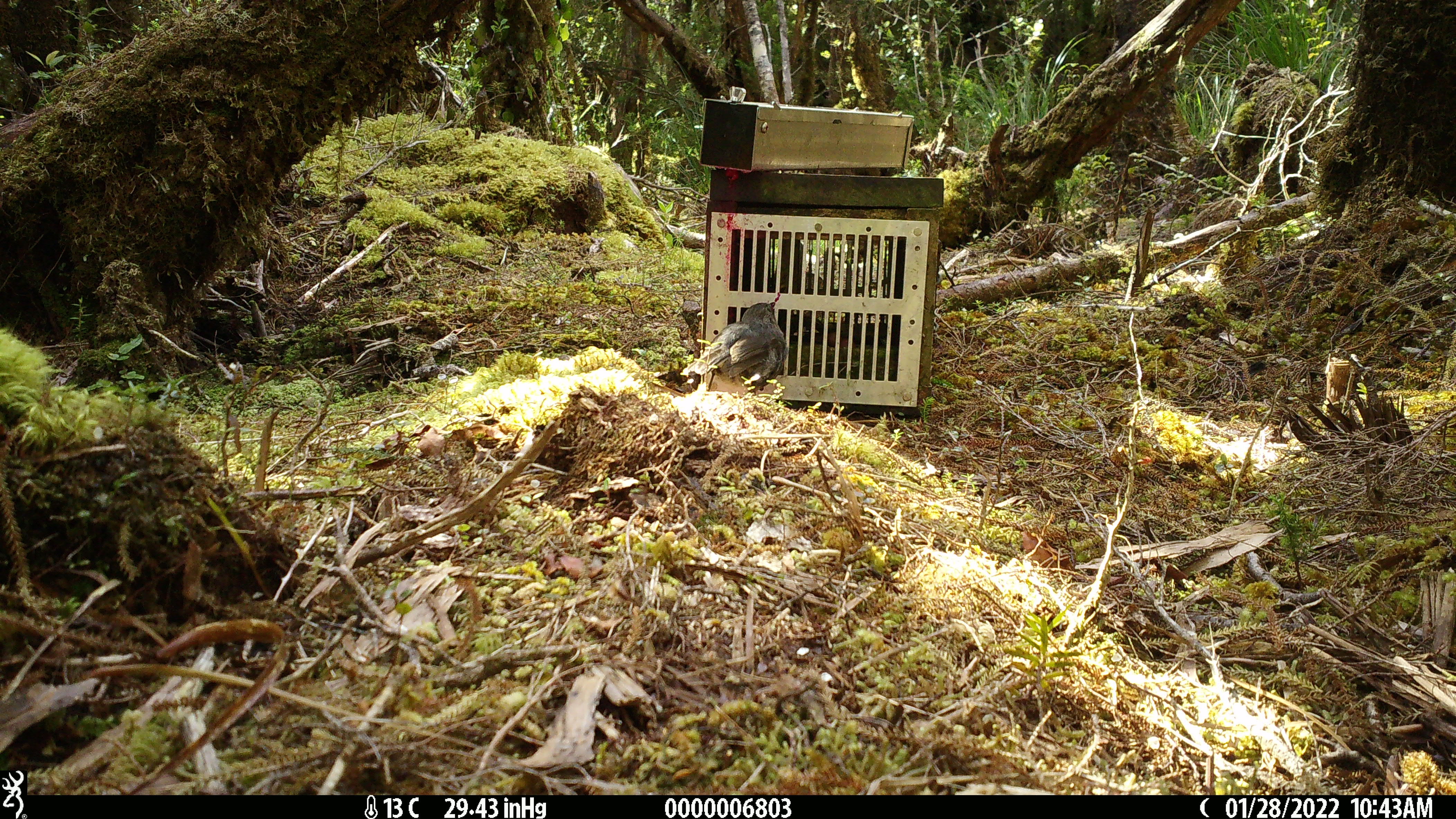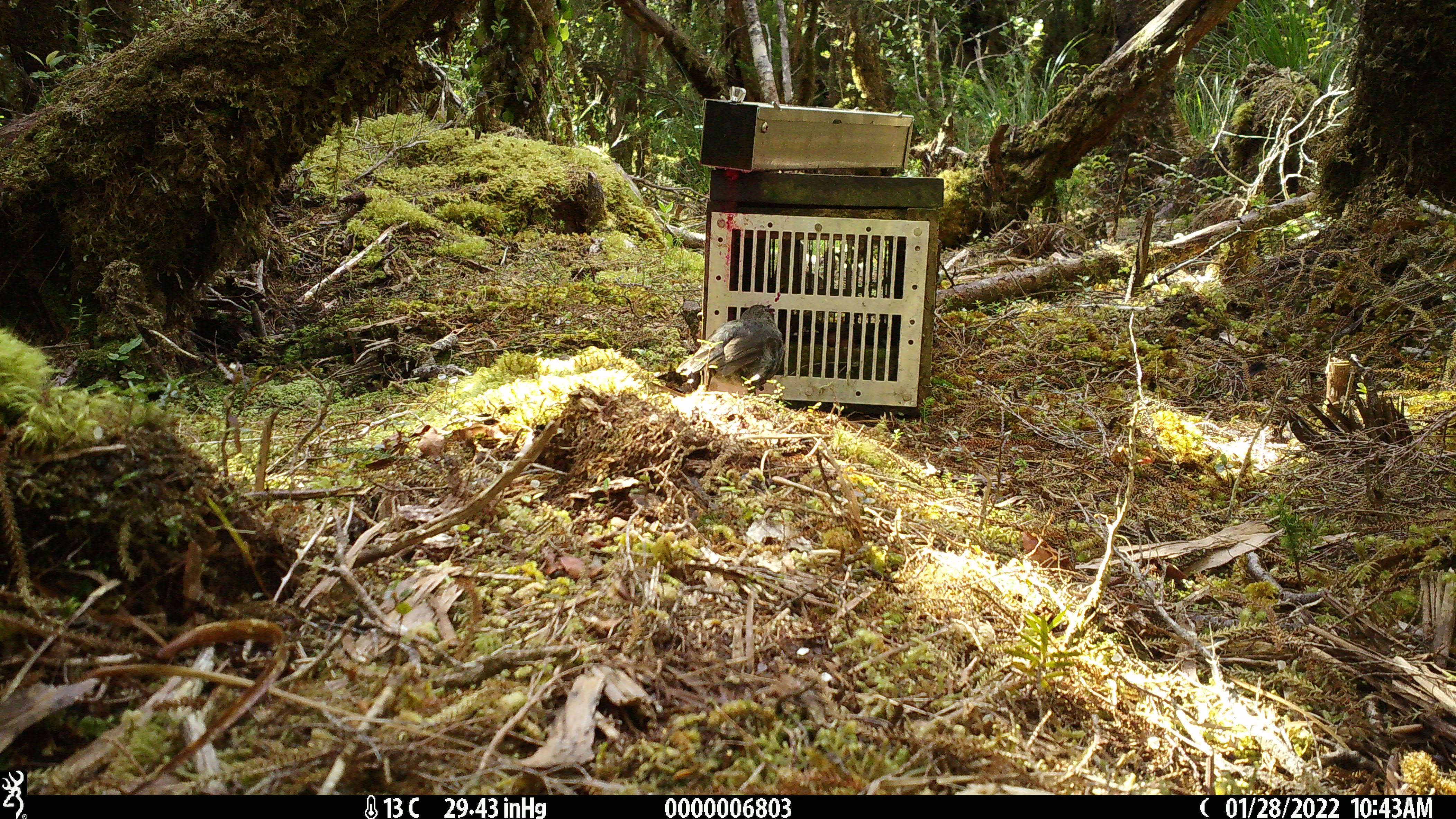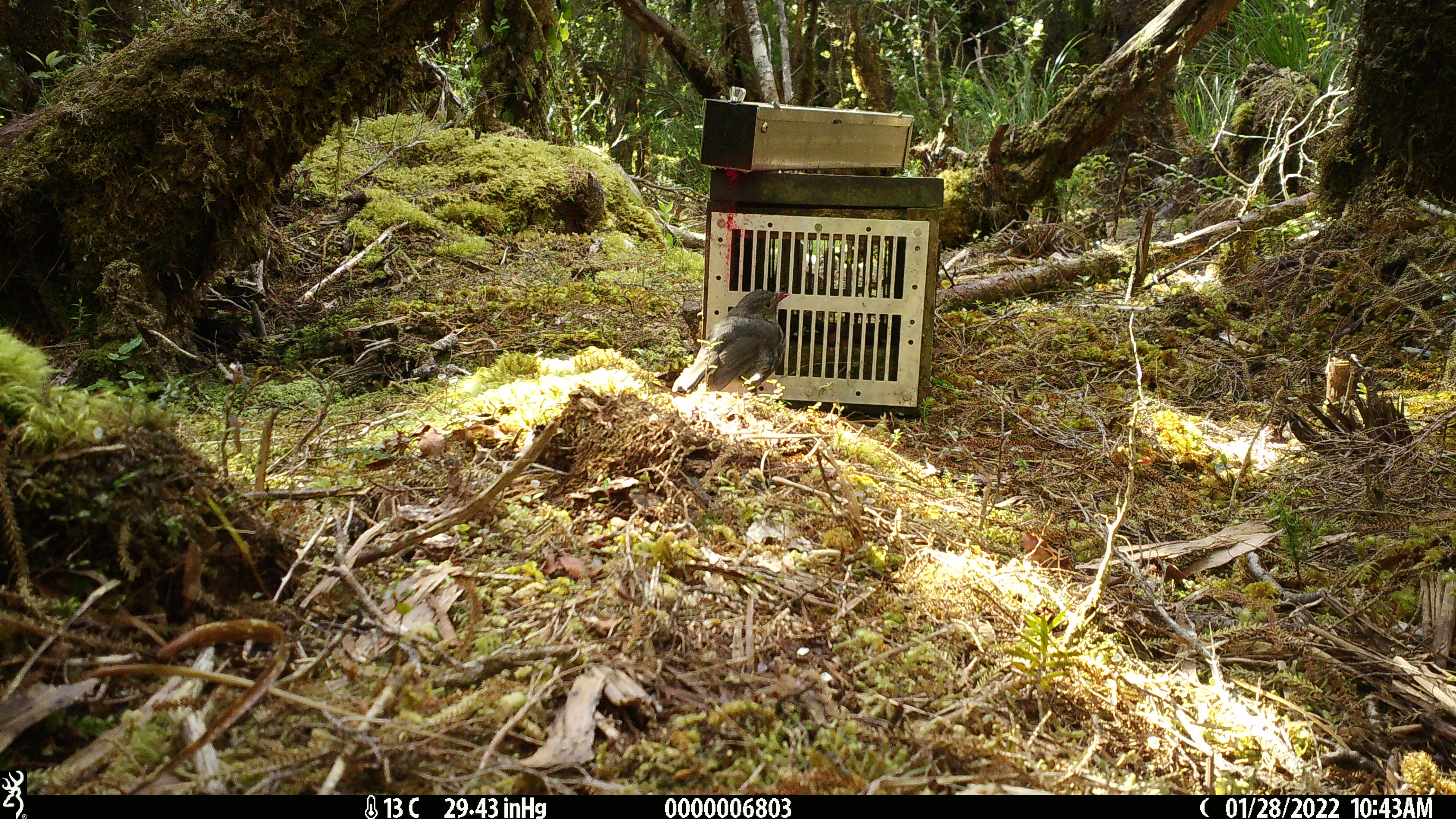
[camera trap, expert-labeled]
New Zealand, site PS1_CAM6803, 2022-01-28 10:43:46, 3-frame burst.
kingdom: Animalia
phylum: Chordata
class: Aves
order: Passeriformes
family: Petroicidae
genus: Petroica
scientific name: Petroica australis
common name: new zealand robin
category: robin